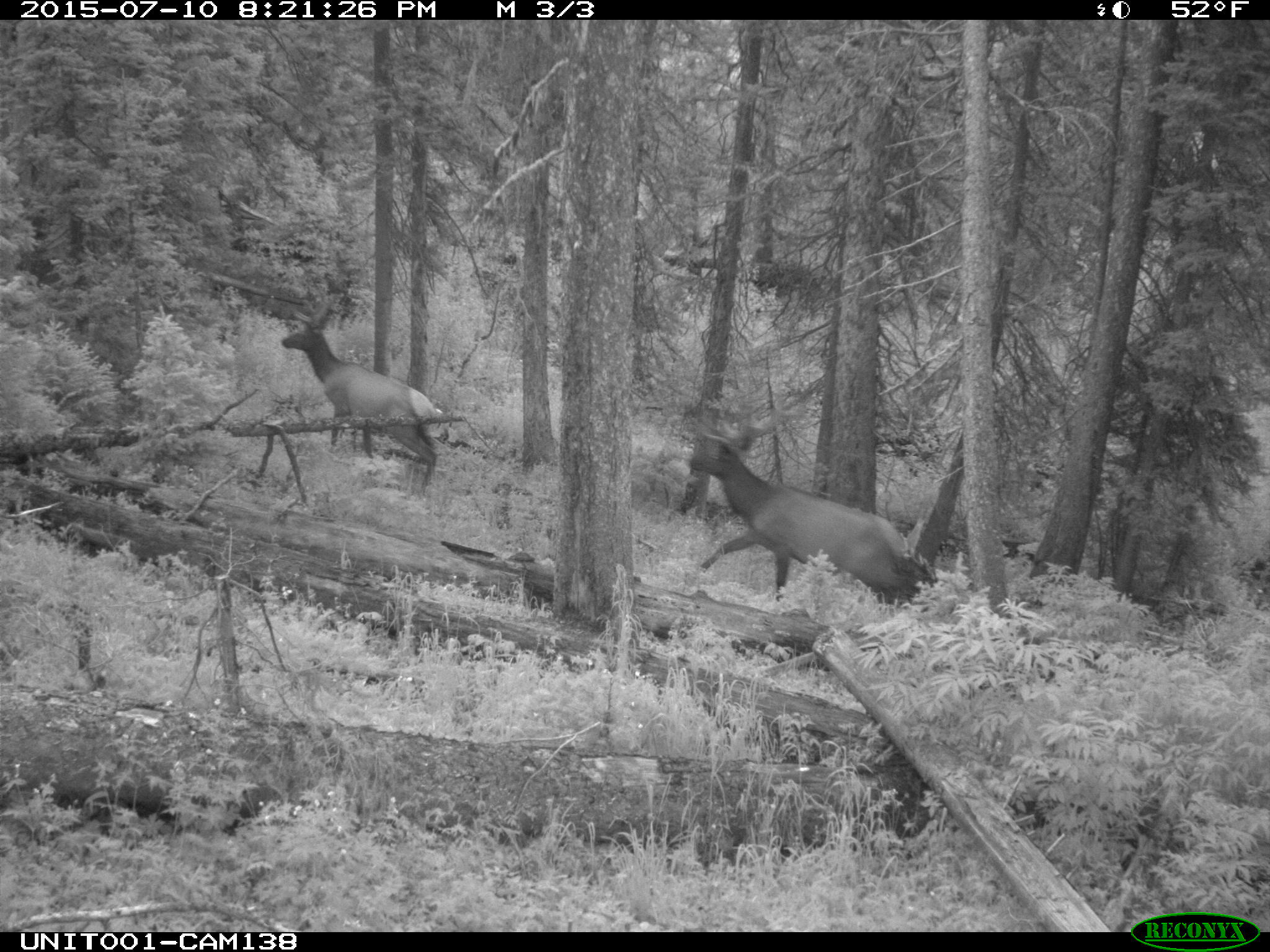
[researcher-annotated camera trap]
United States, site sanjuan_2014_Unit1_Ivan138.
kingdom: Animalia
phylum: Chordata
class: Mammalia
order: Artiodactyla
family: Cervidae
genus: Cervus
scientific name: Cervus elaphus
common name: red deer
Cervus elaphus (red deer).